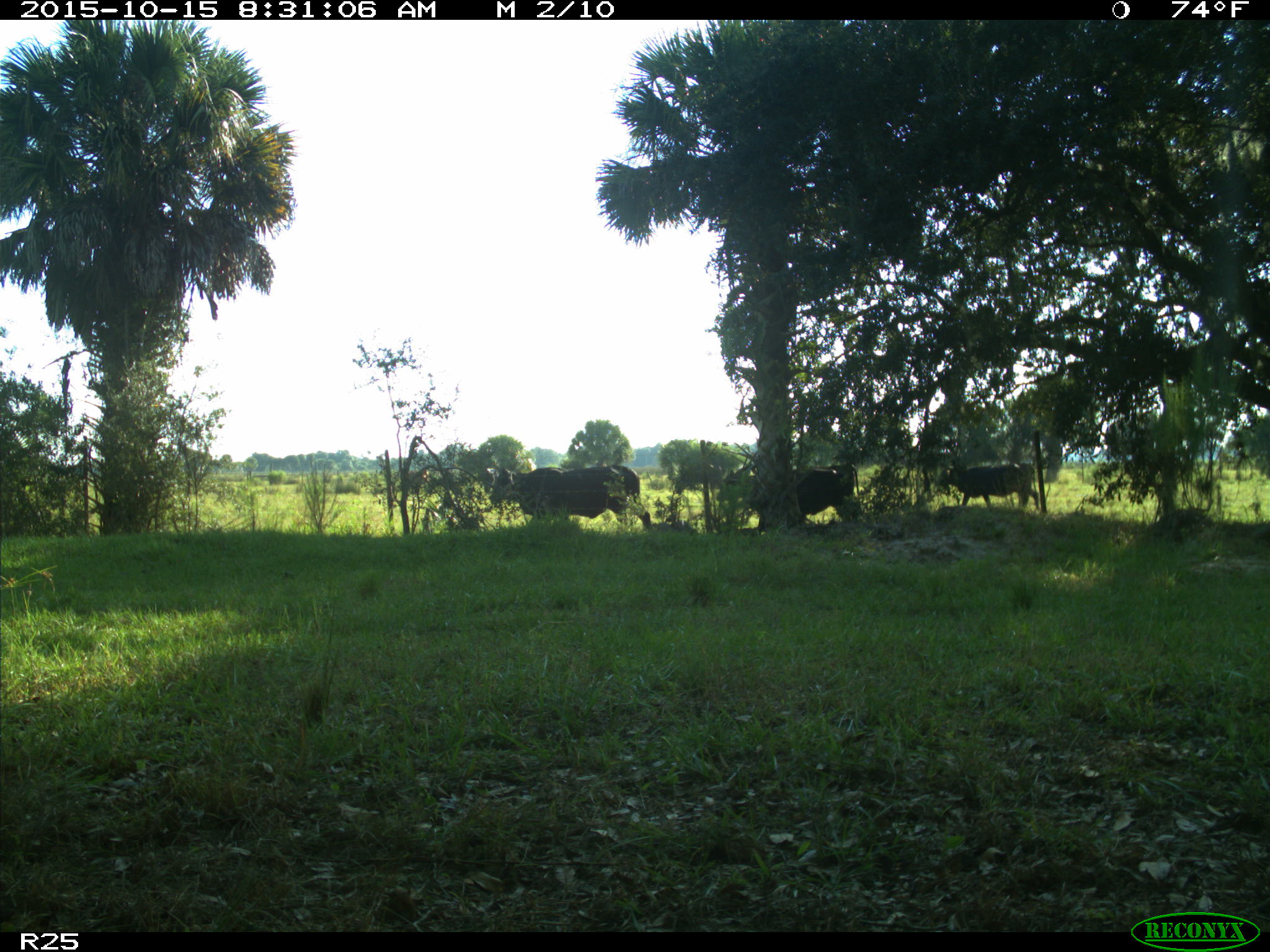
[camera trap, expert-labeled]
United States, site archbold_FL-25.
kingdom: Animalia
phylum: Chordata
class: Mammalia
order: Artiodactyla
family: Bovidae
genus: Bos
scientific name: Bos taurus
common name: domestic cow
Bos taurus (domestic cow).